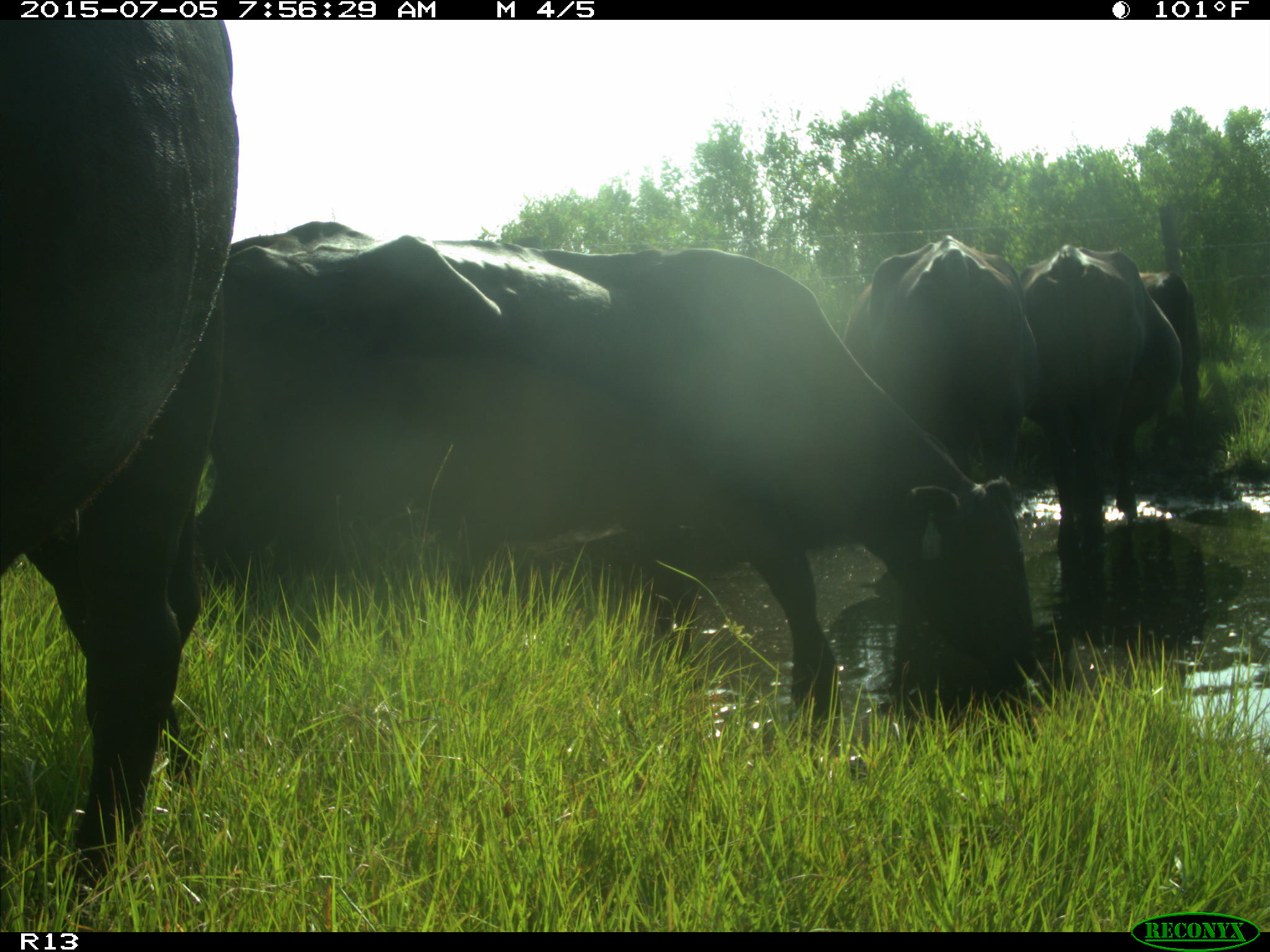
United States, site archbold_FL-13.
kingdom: Animalia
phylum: Chordata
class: Mammalia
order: Artiodactyla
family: Bovidae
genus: Bos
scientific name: Bos taurus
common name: domestic cow